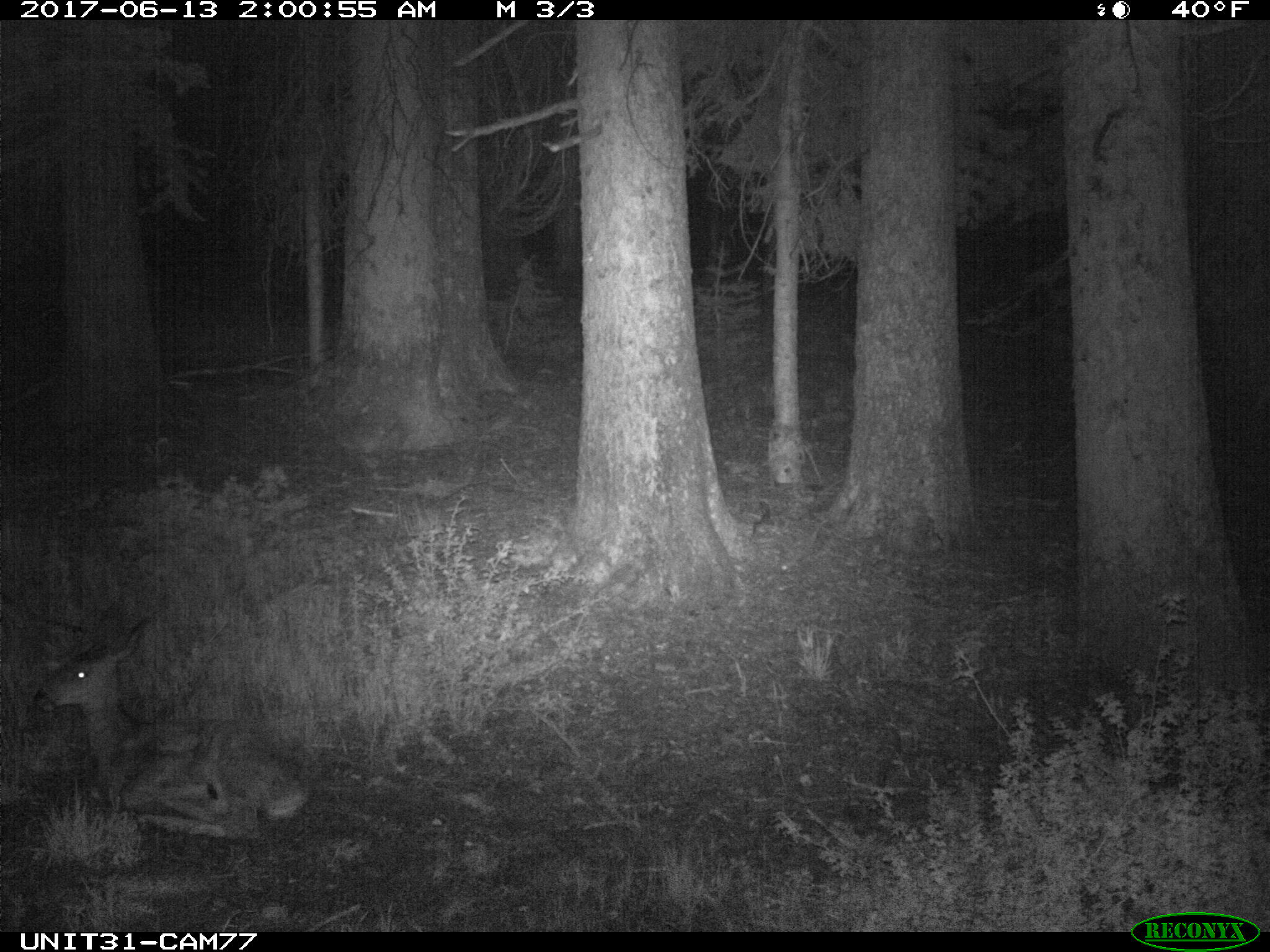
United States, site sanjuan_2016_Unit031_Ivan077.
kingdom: Animalia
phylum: Chordata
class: Mammalia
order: Artiodactyla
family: Cervidae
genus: Odocoileus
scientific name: Odocoileus hemionus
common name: mule deer